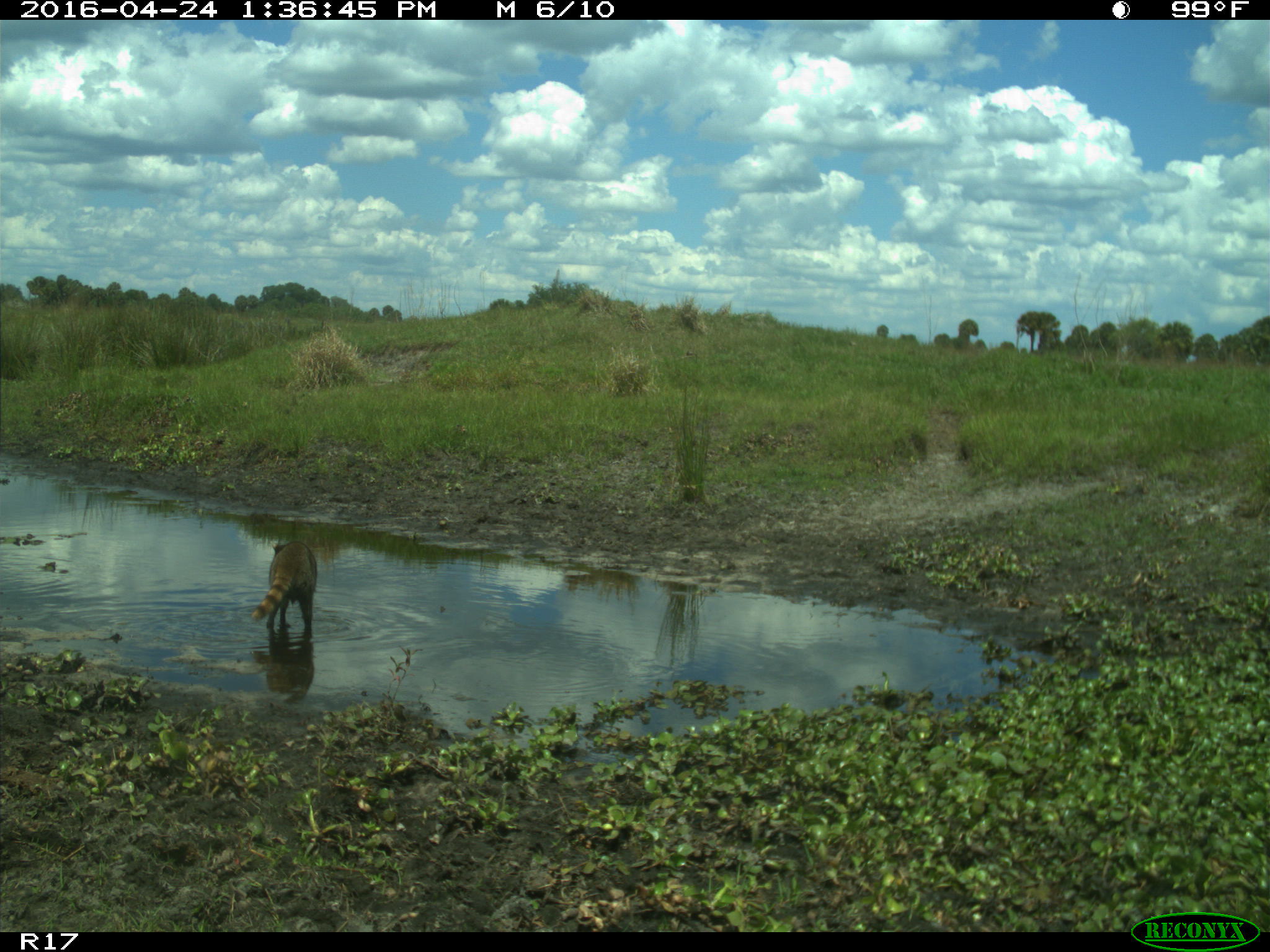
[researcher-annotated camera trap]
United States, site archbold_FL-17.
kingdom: Animalia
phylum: Chordata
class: Mammalia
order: Carnivora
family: Procyonidae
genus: Procyon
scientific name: Procyon lotor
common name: common raccoon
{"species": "Procyon lotor (common raccoon)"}